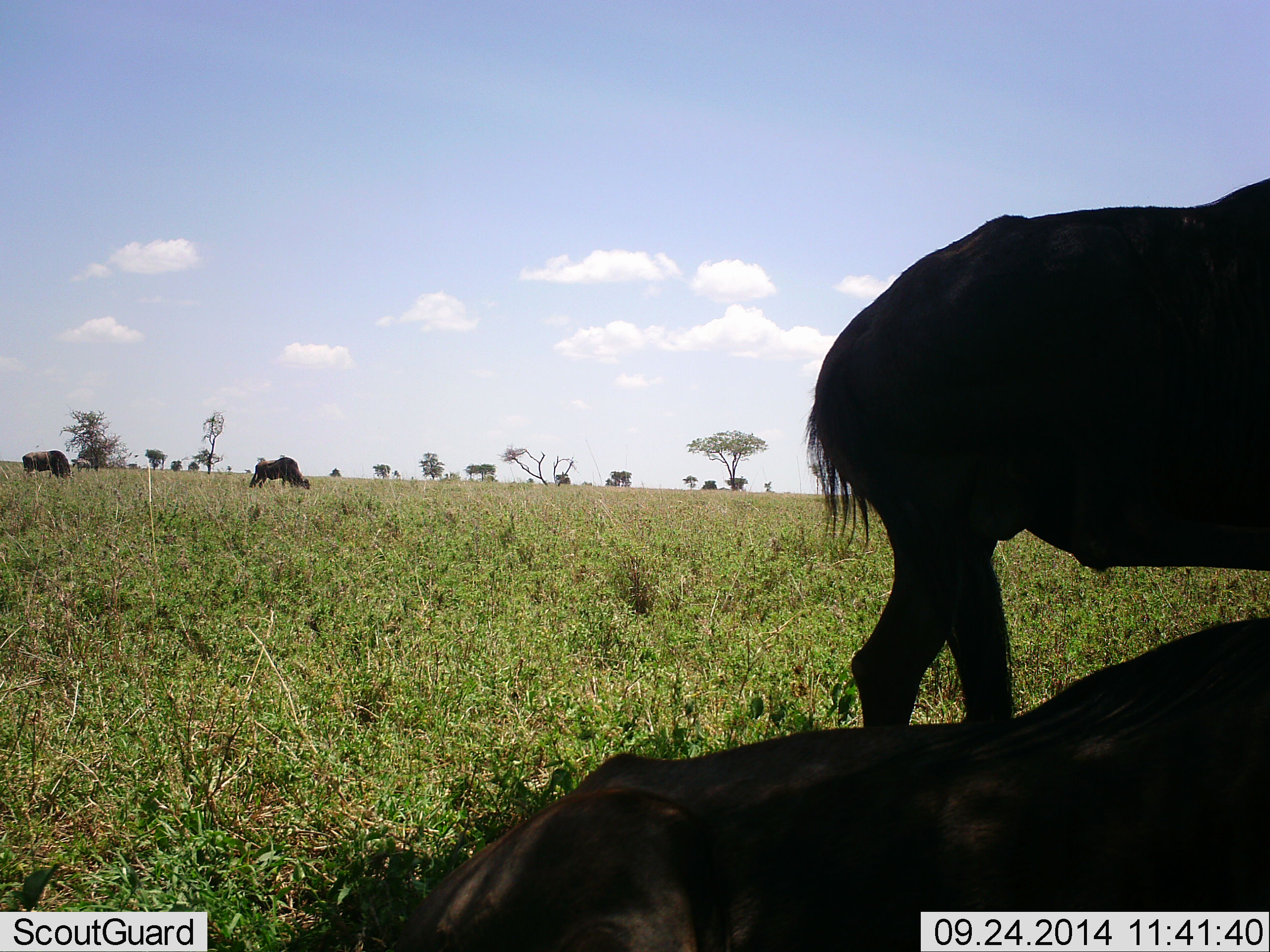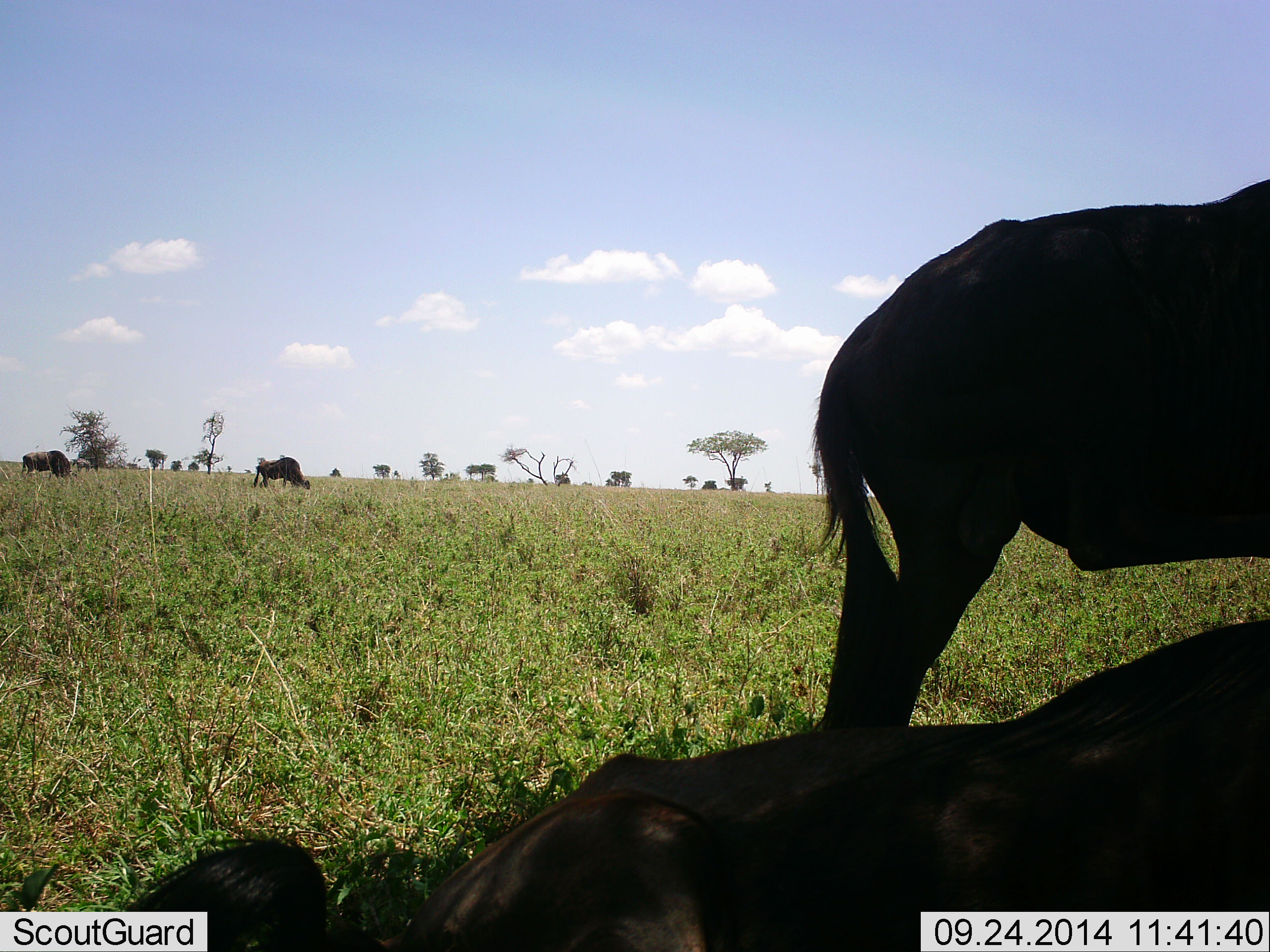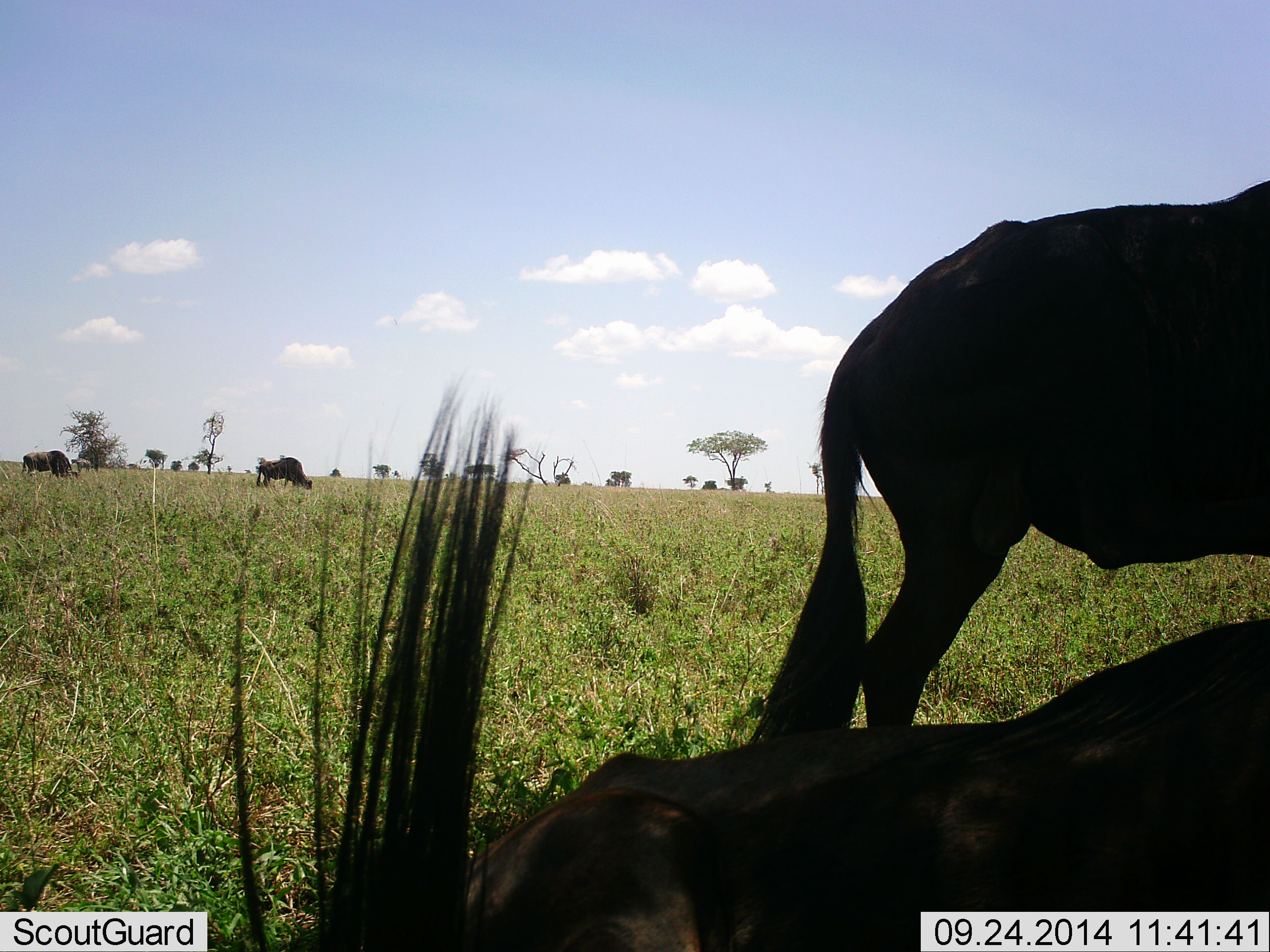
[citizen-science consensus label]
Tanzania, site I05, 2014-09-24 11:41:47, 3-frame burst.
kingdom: Animalia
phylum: Chordata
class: Mammalia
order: Artiodactyla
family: Bovidae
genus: Connochaetes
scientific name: Connochaetes taurinus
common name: blue wildebeest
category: wildebeest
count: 4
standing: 75%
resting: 83%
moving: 8%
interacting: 0%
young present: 0%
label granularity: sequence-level